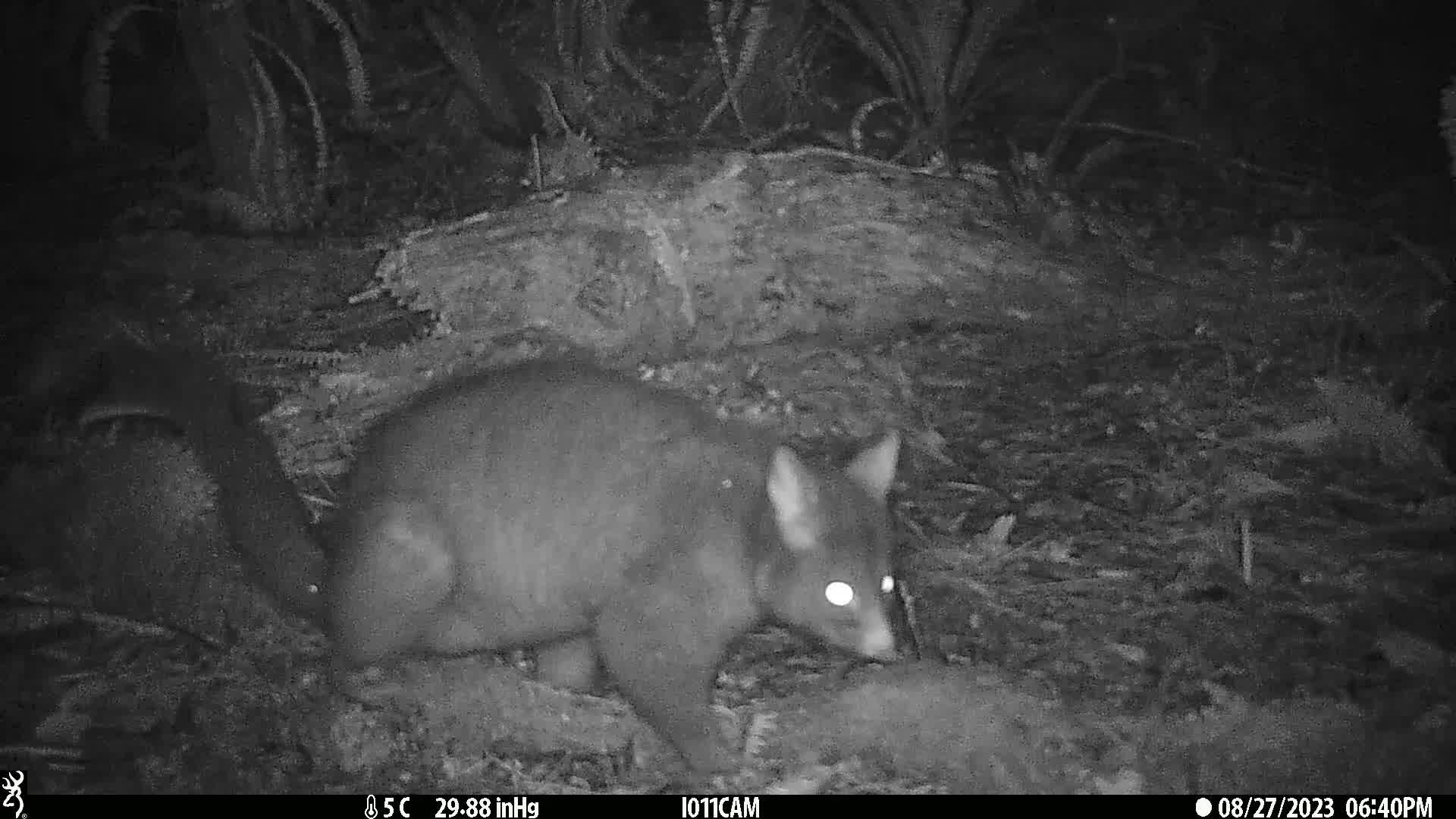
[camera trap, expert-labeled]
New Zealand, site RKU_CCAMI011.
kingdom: Animalia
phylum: Chordata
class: Mammalia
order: Diprotodontia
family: Phalangeridae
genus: Trichosurus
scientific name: Trichosurus vulpecula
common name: common brushtail possum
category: possum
Possum (common brushtail possum) (Trichosurus vulpecula).